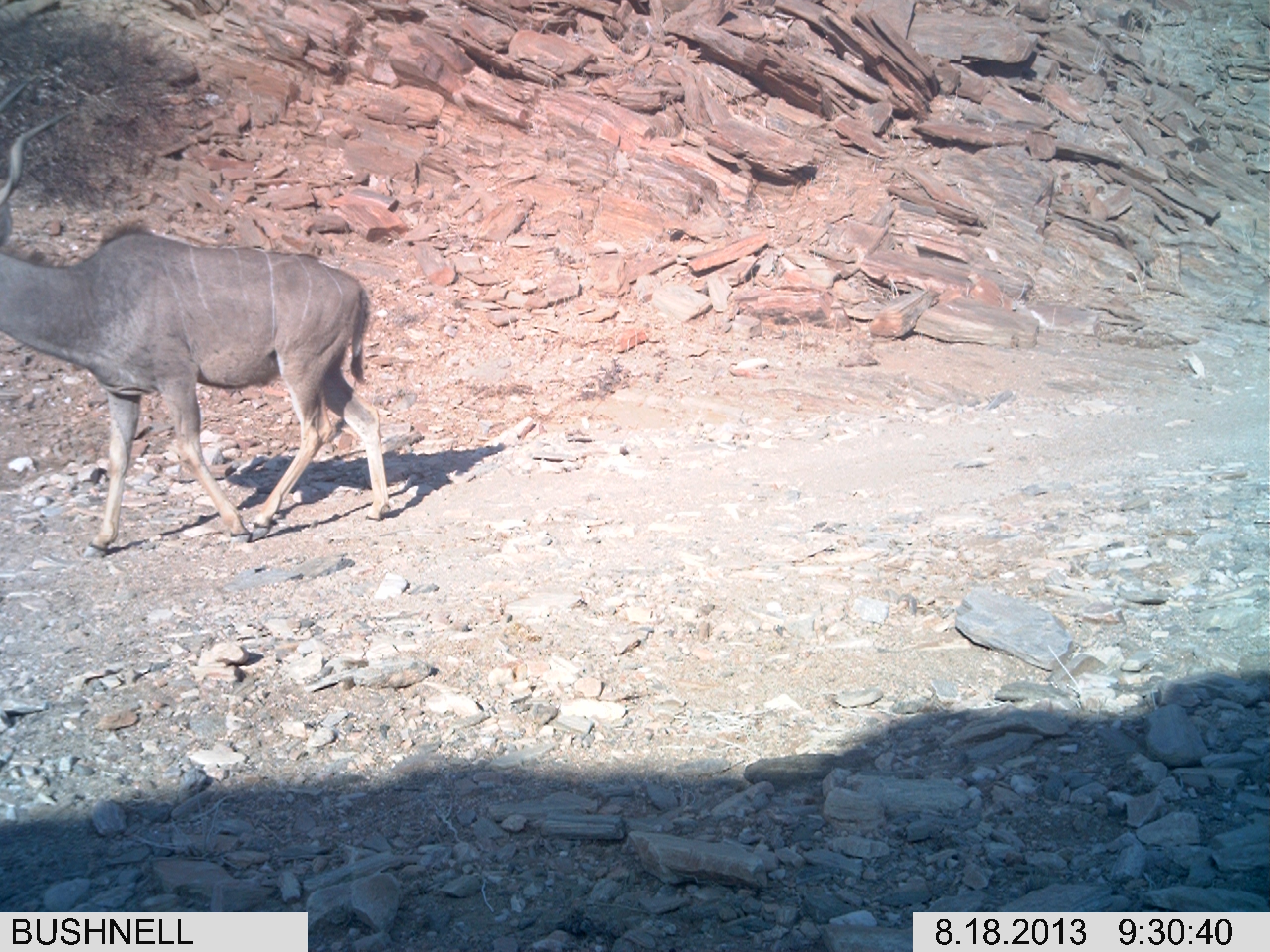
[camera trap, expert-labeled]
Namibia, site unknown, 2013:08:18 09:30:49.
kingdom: Animalia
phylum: Chordata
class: Mammalia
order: Artiodactyla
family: Bovidae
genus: Tragelaphus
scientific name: Tragelaphus strepsiceros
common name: greater kudu